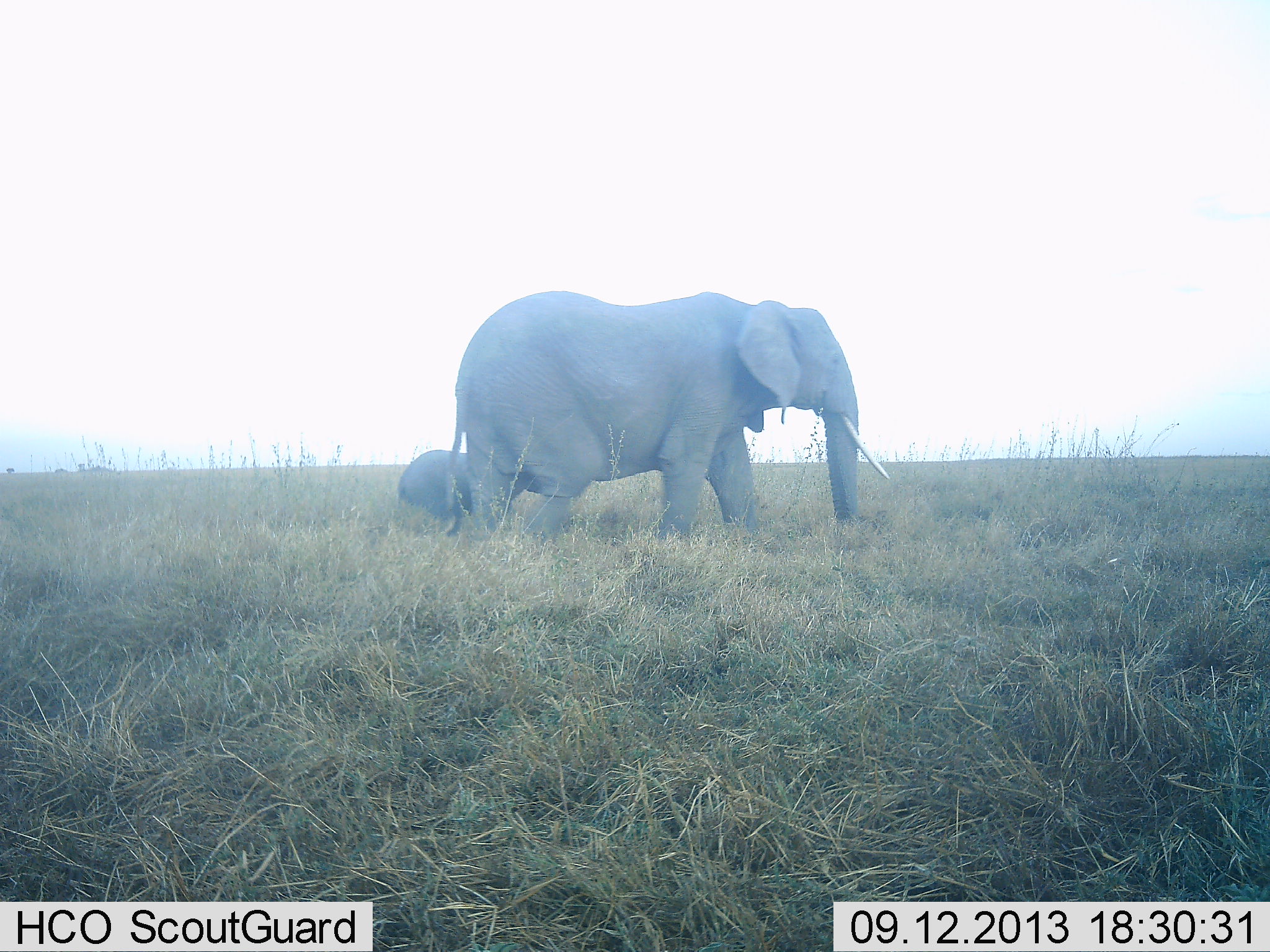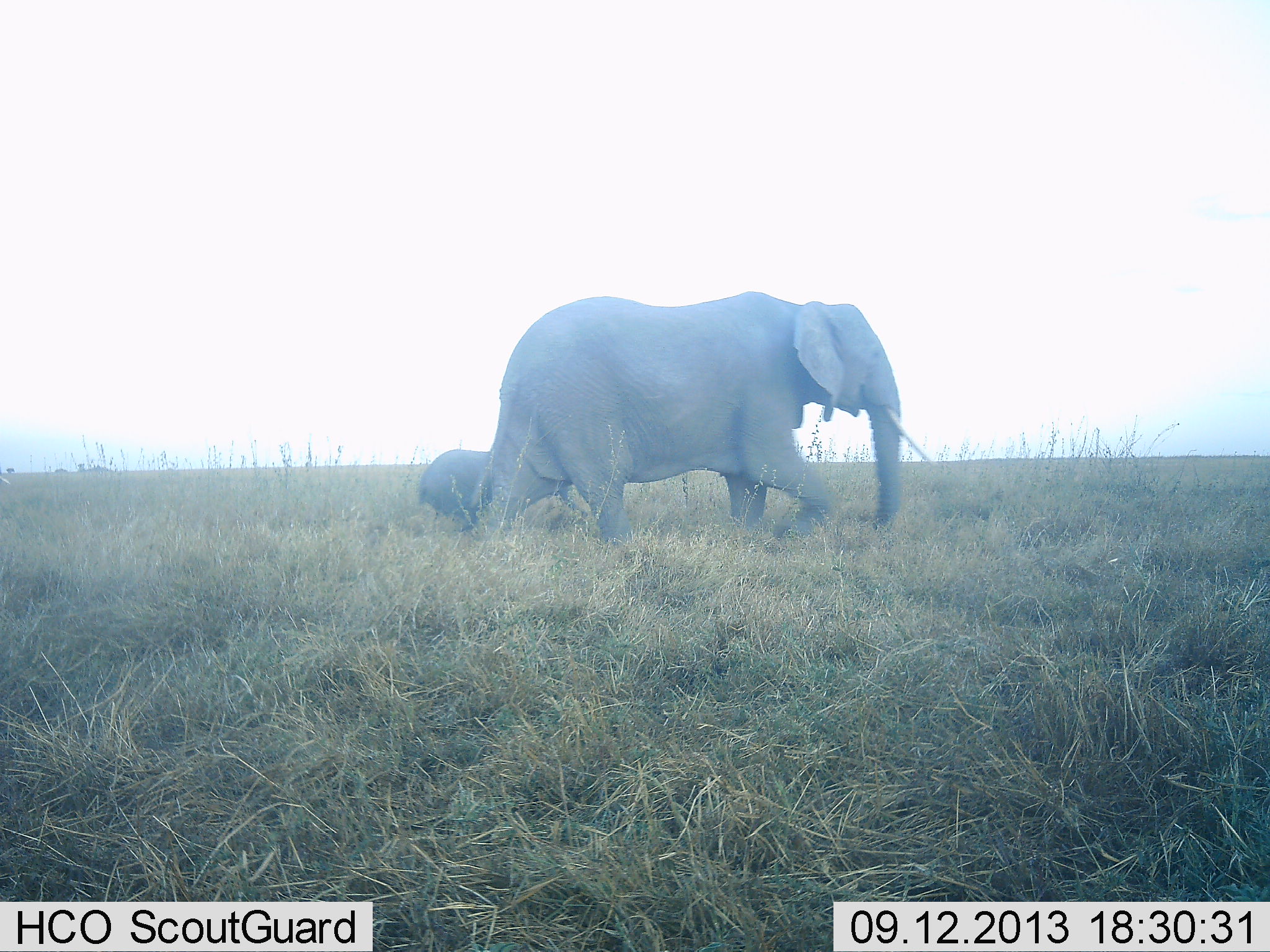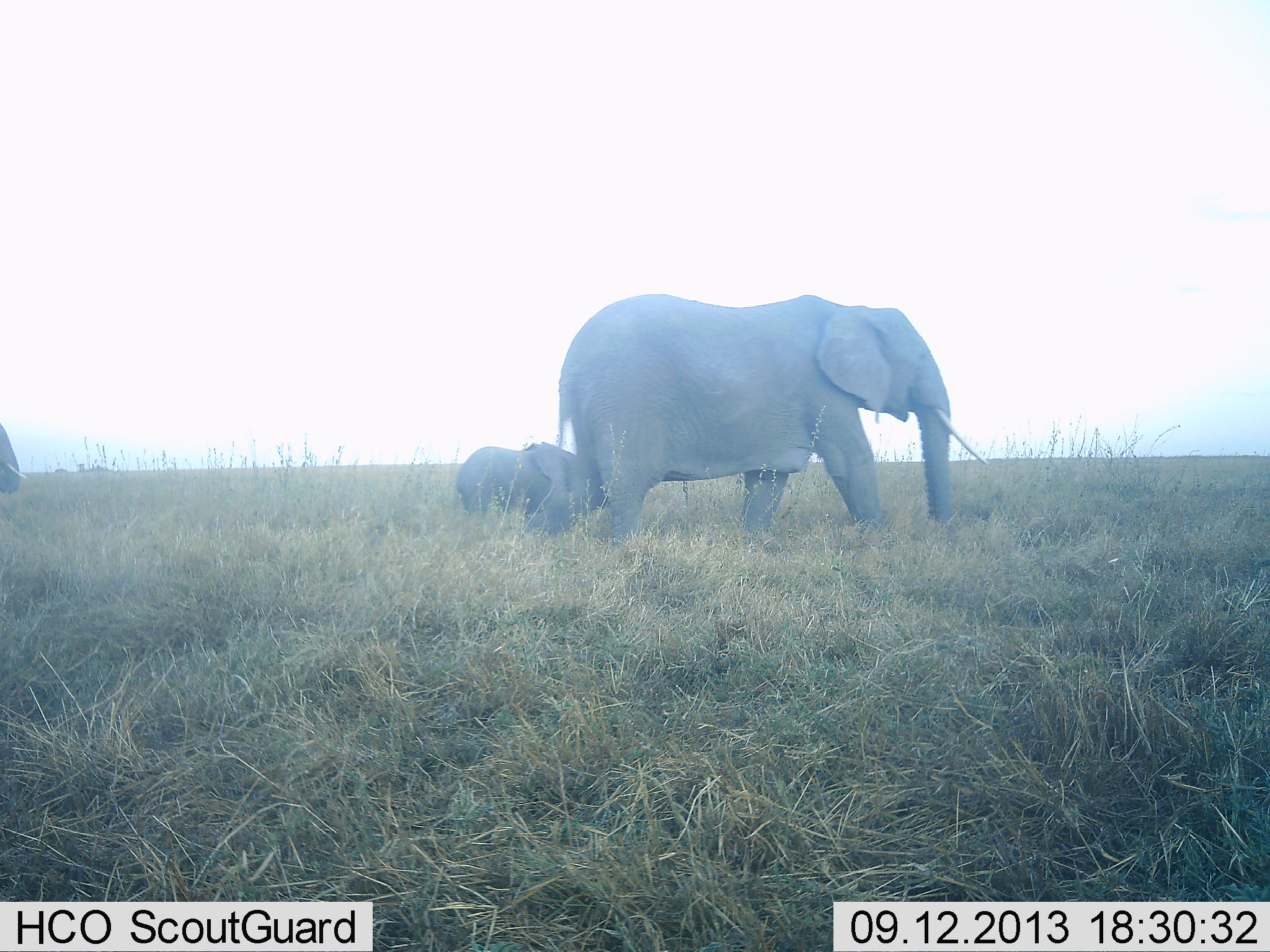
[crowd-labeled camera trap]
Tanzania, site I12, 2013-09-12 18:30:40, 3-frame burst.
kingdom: Animalia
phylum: Chordata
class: Mammalia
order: Proboscidea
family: Elephantidae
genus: Loxodonta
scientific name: Loxodonta africana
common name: african bush elephant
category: elephant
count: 3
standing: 10%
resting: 0%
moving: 90%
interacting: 0%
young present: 80%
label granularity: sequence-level